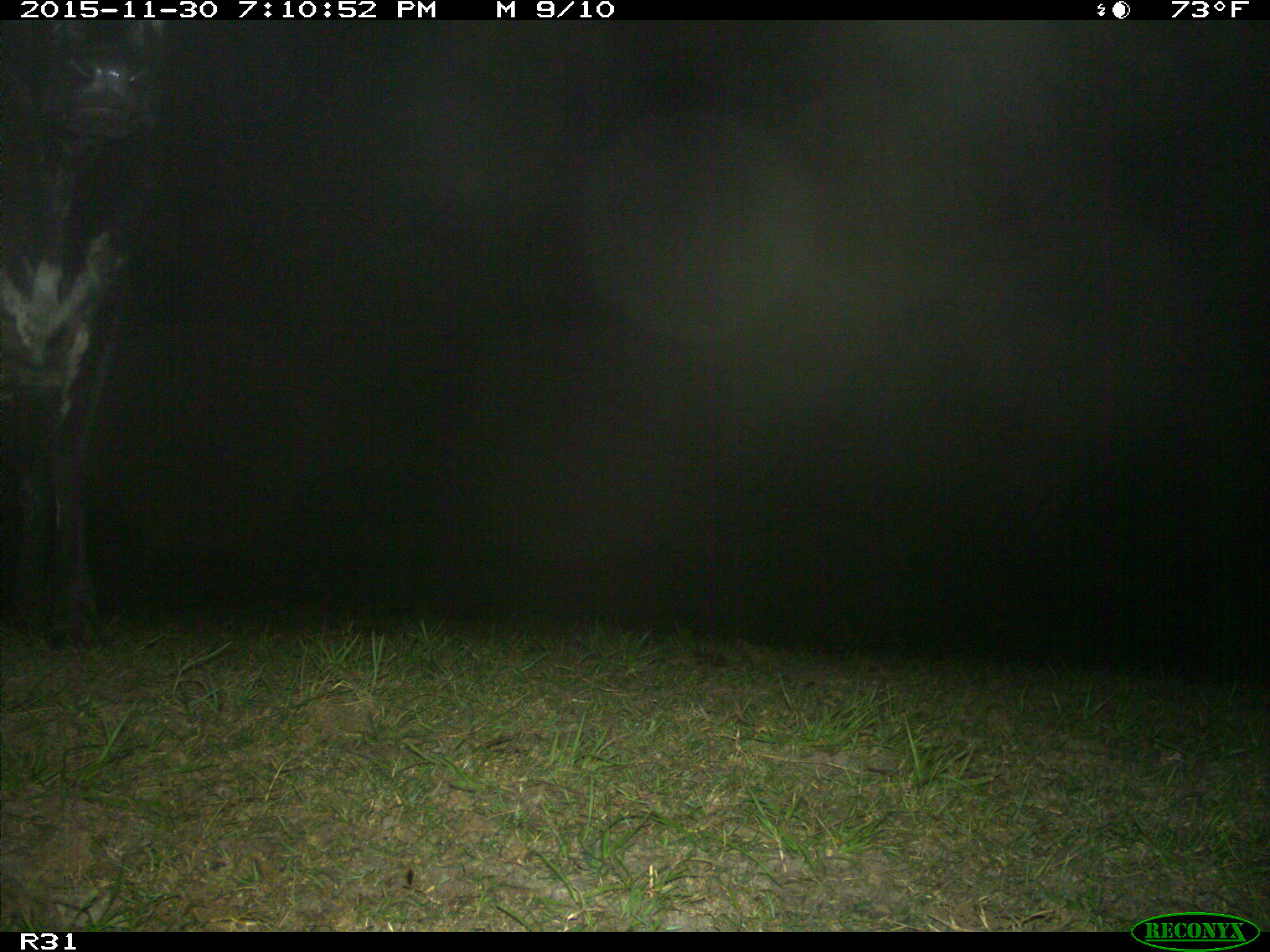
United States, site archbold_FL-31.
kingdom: Animalia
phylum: Chordata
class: Mammalia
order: Artiodactyla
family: Bovidae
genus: Bos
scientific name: Bos taurus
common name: domestic cow